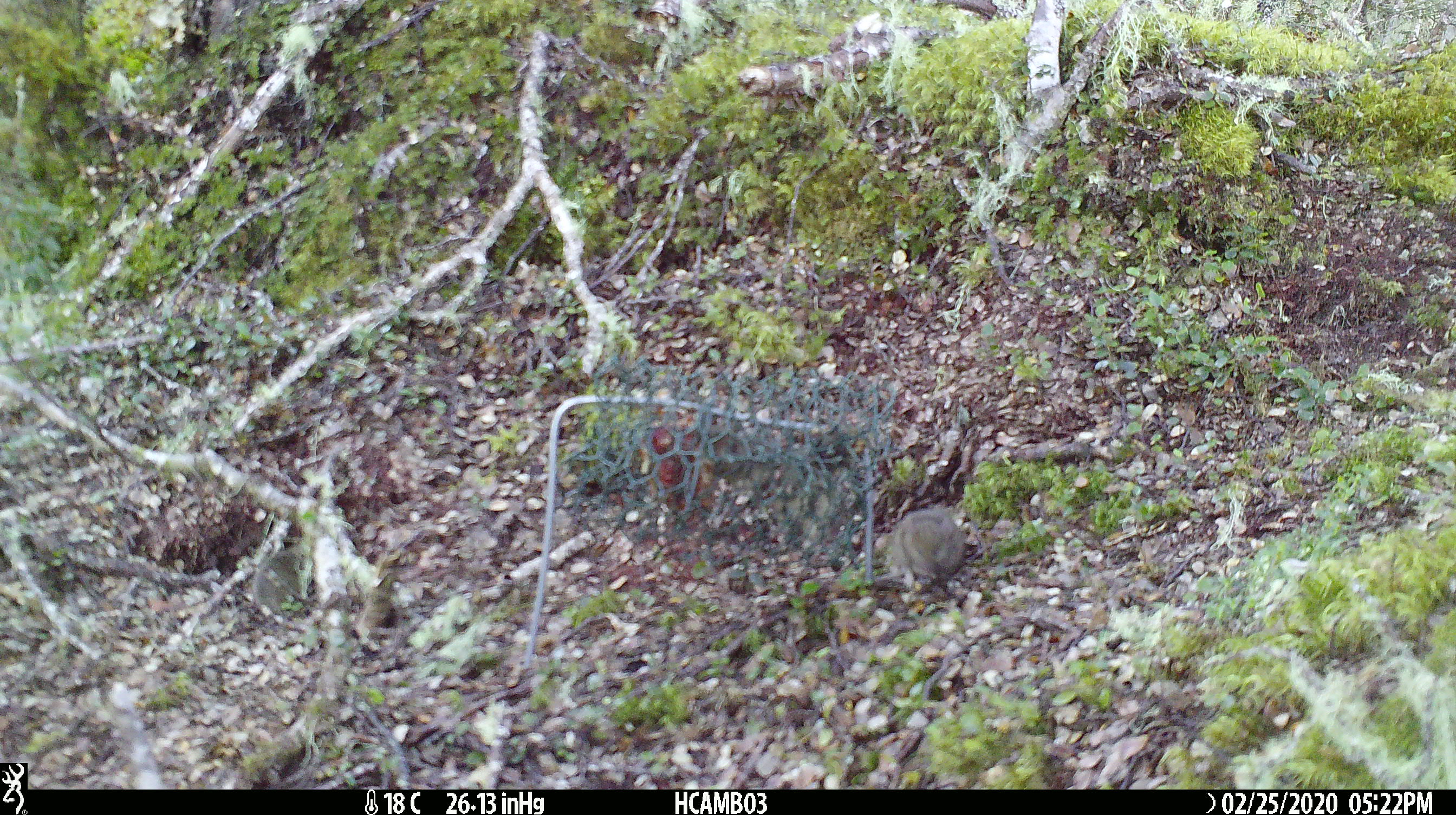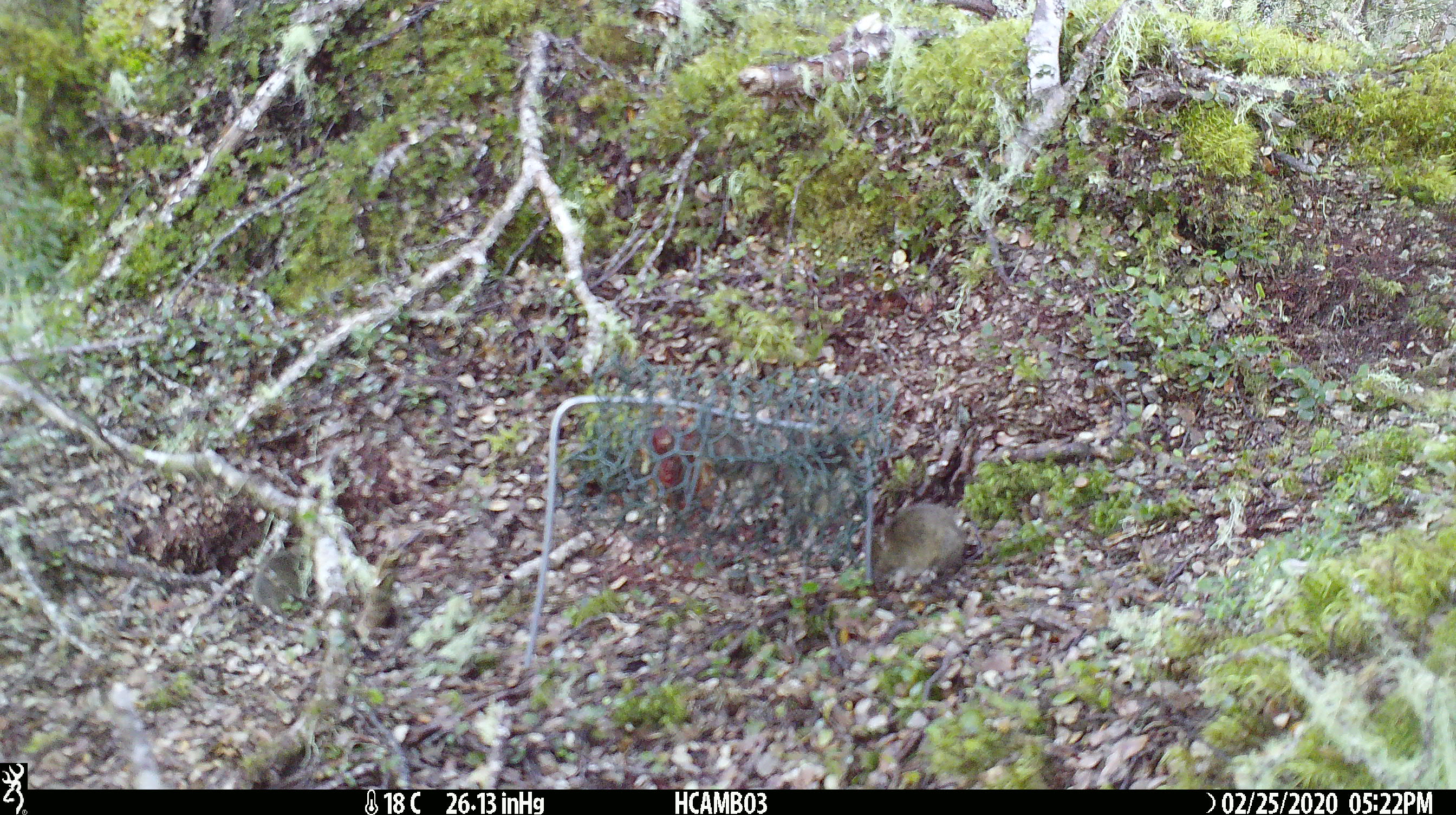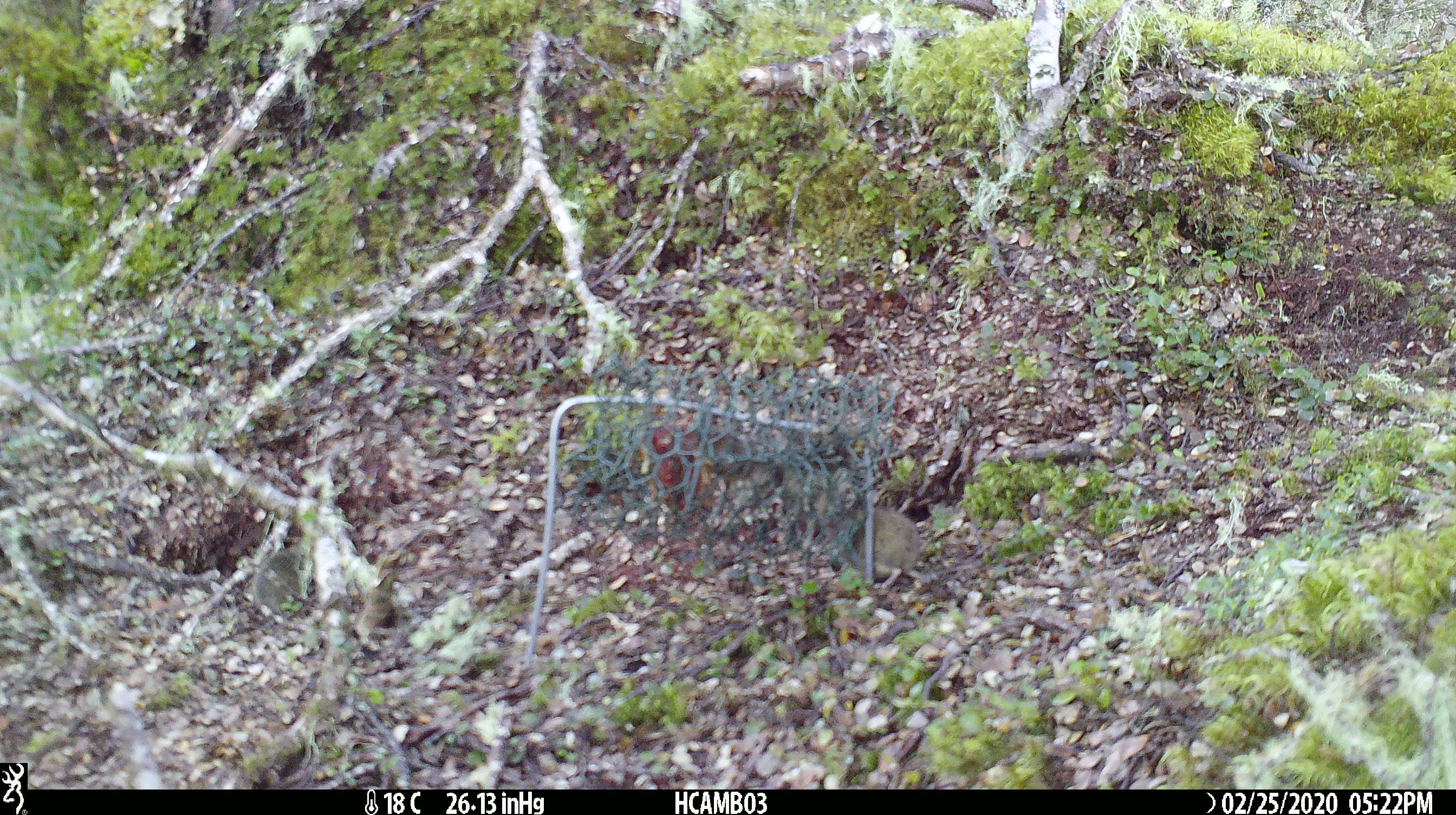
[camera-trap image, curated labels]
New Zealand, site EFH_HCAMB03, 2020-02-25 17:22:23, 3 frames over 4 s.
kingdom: Animalia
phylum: Chordata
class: Mammalia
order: Rodentia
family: Muridae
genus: Mus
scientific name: Mus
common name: mouse